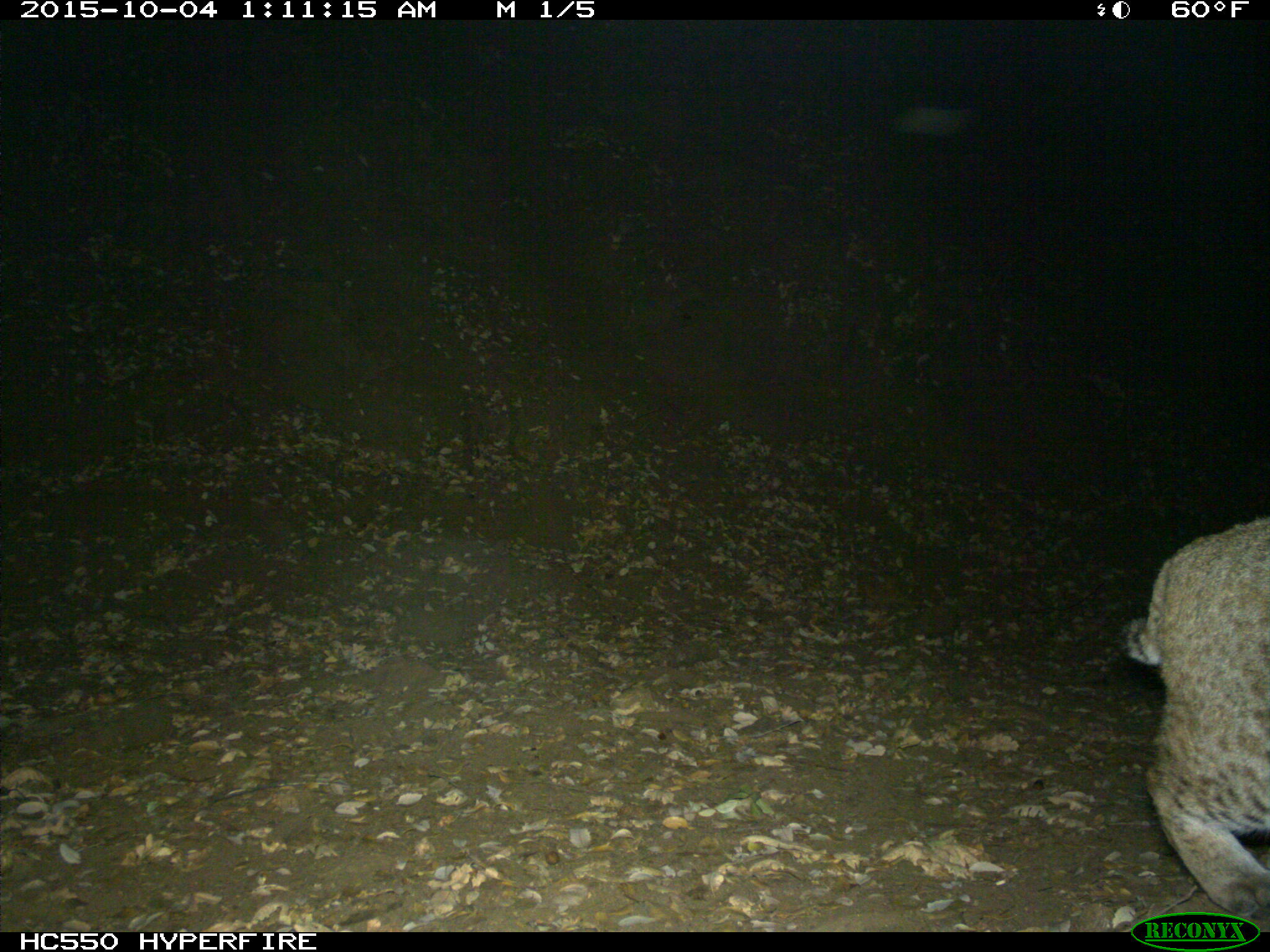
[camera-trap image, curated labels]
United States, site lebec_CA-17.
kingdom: Animalia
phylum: Chordata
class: Mammalia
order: Carnivora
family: Felidae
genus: Lynx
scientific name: Lynx rufus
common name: bobcat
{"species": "Lynx rufus (bobcat)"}